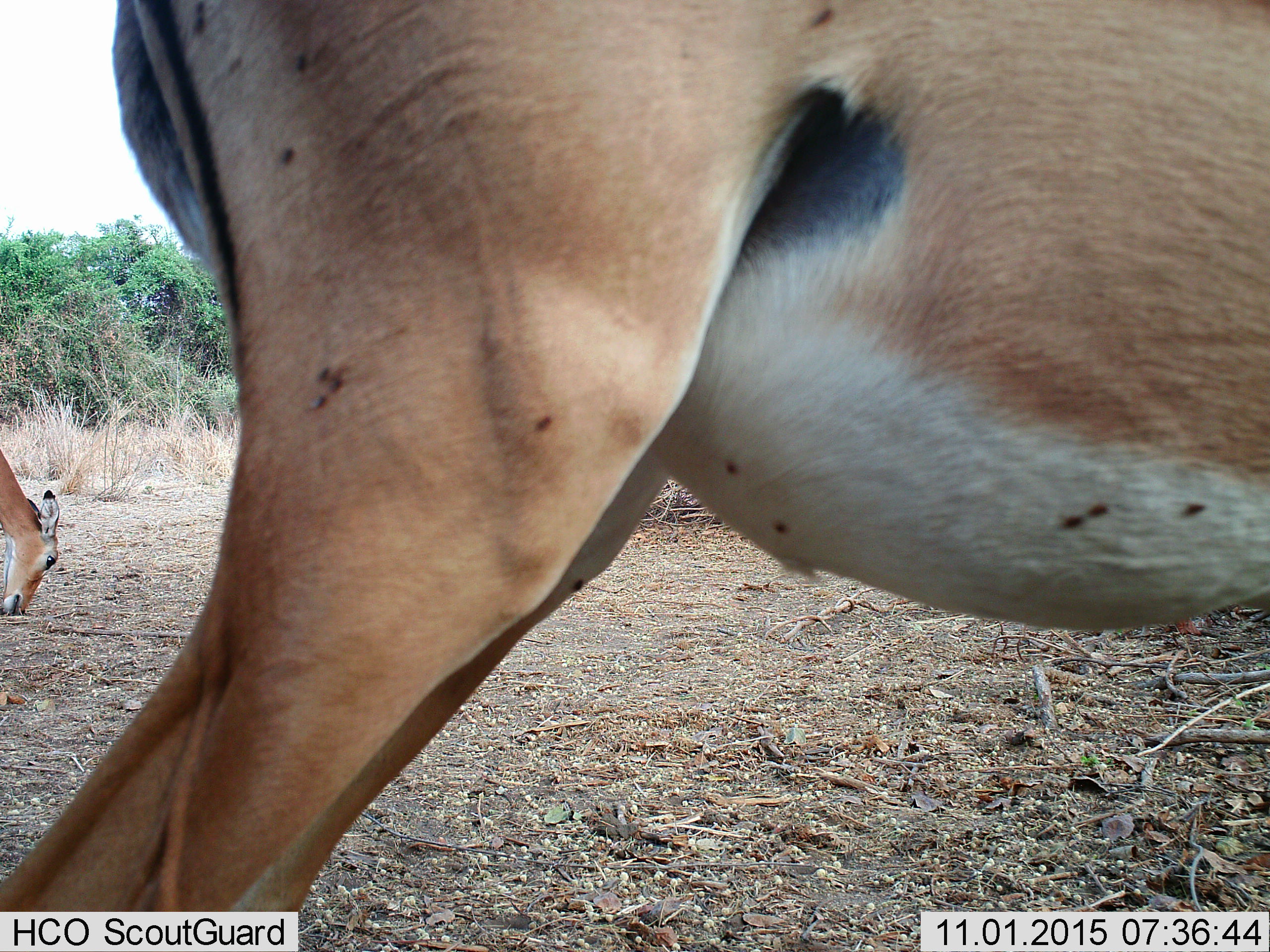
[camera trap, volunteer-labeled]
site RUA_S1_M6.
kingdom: Animalia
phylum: Chordata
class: Mammalia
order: Artiodactyla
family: Bovidae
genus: Aepyceros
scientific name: Aepyceros melampus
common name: impala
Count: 2.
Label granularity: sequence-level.